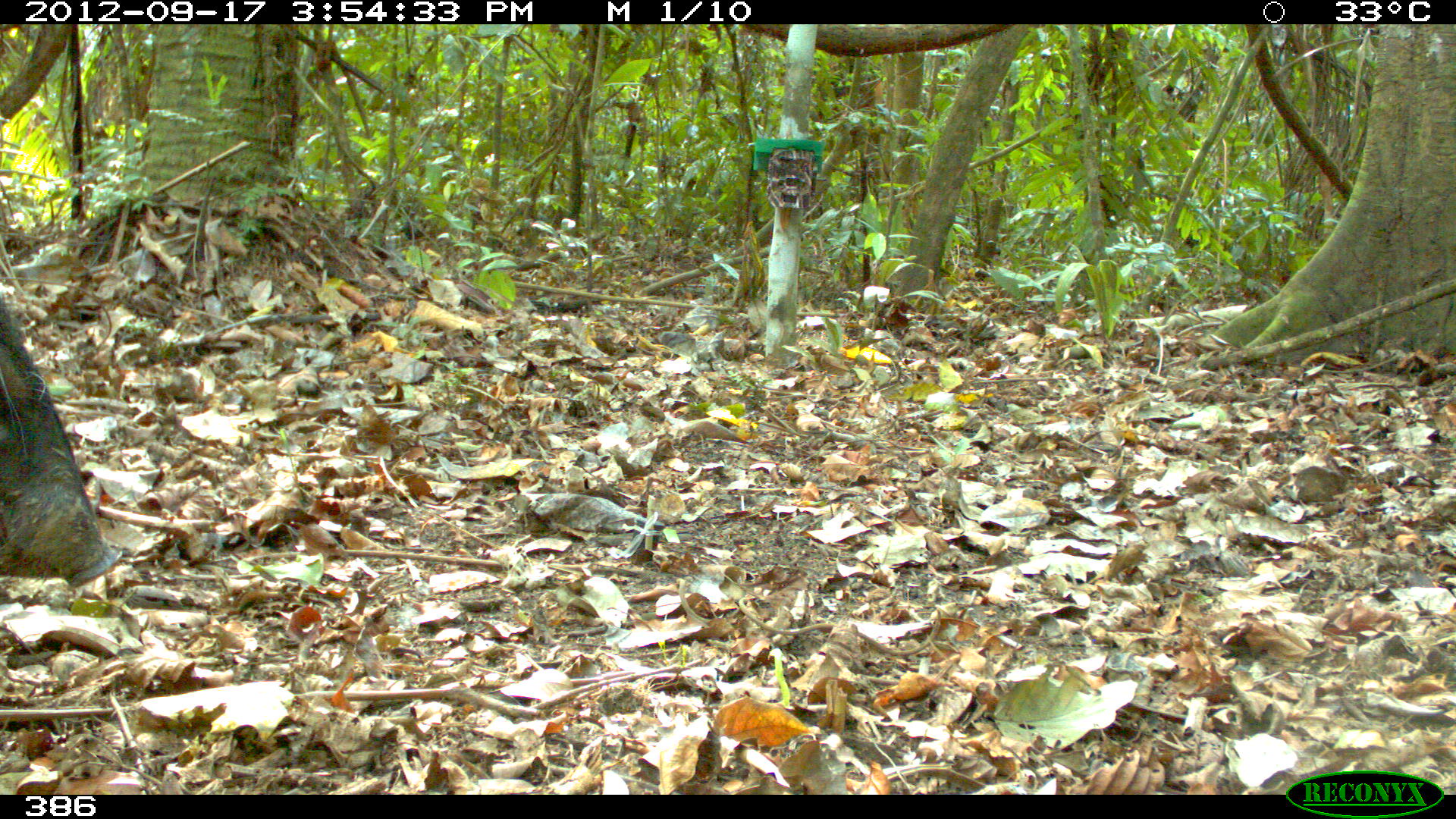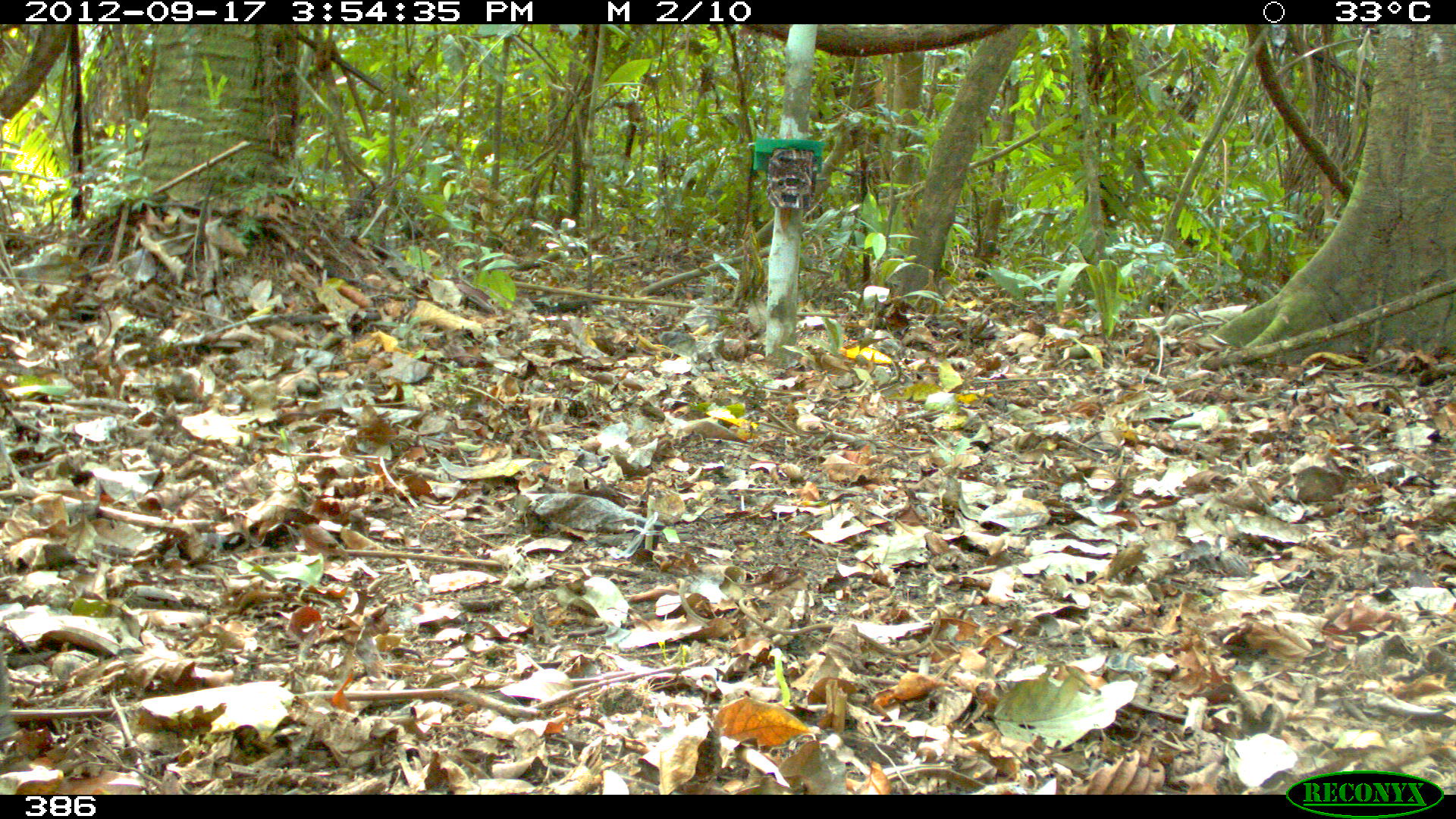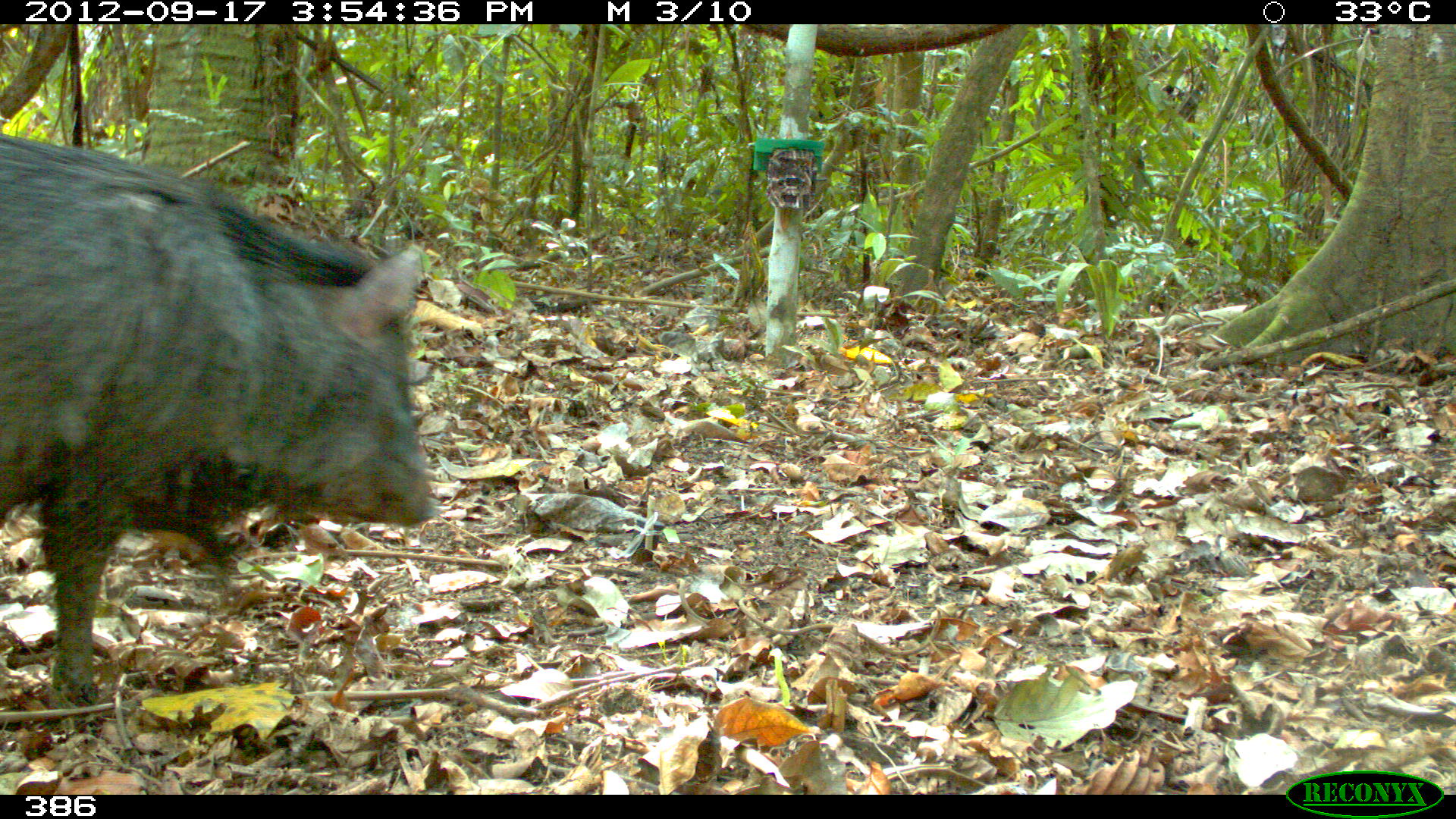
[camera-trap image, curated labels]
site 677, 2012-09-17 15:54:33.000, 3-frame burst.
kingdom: Animalia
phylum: Chordata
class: Mammalia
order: Artiodactyla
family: Tayassuidae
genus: Pecari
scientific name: Pecari tajacu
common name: collared peccary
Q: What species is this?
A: Pecari tajacu (collared peccary).